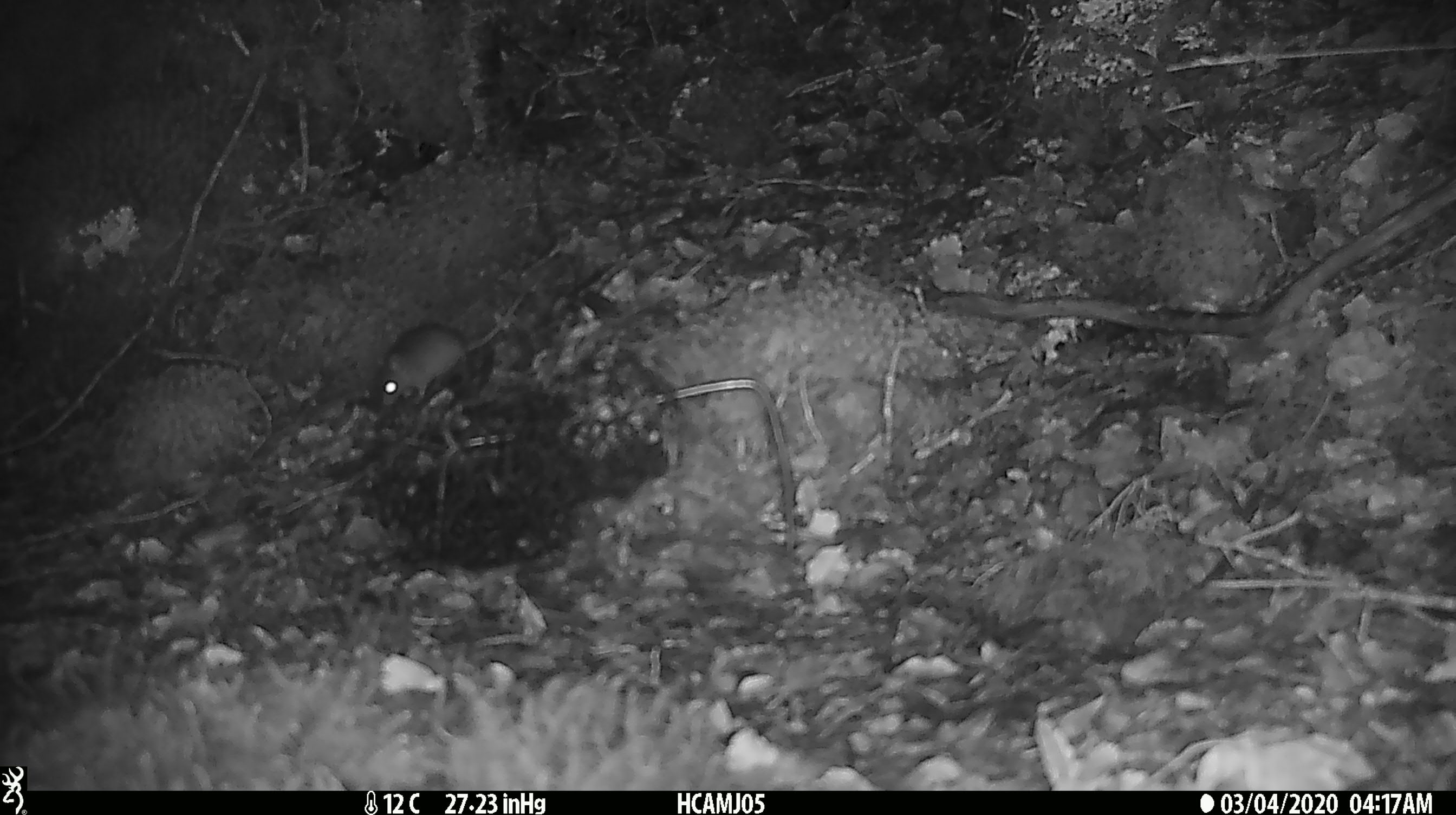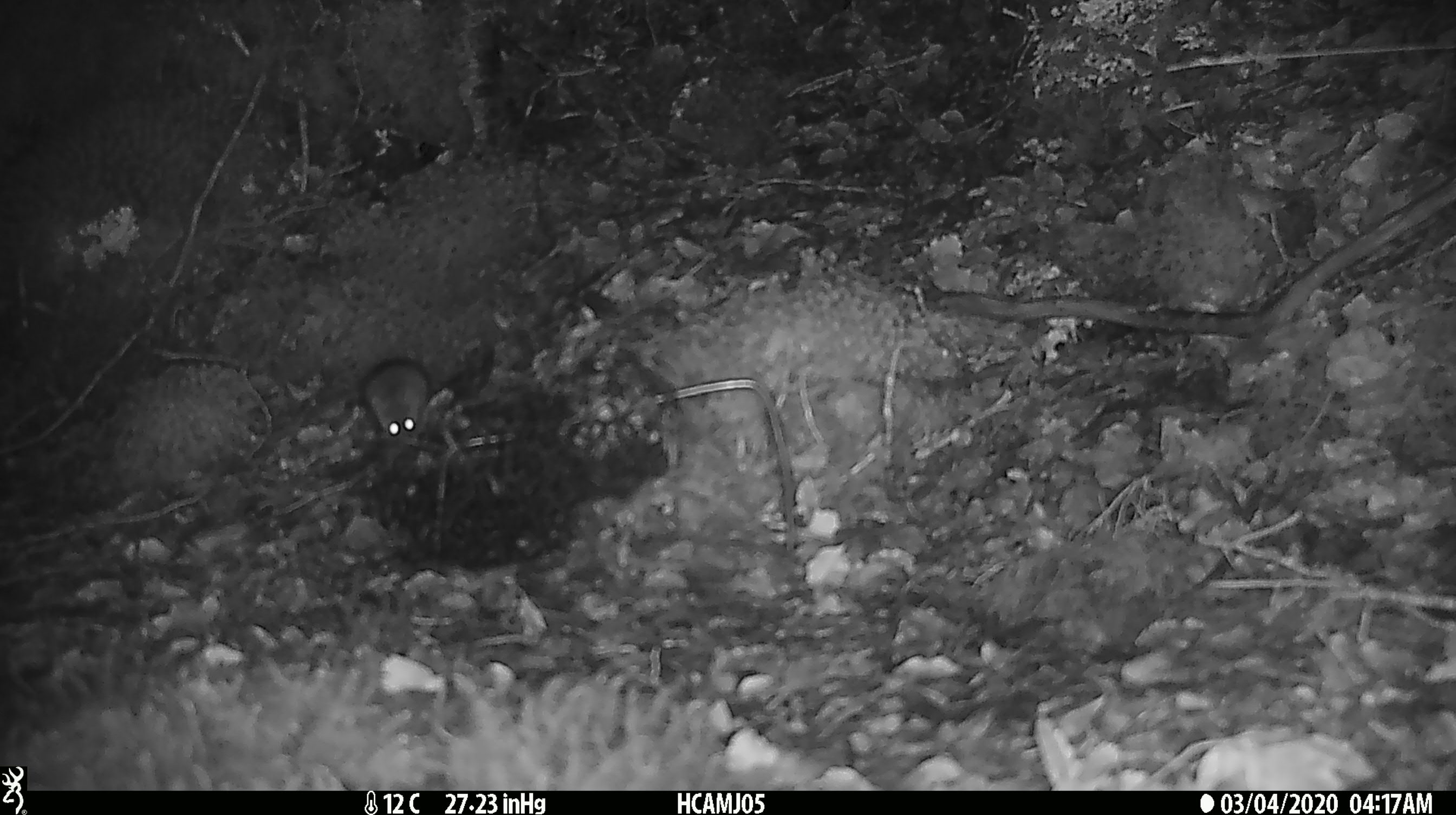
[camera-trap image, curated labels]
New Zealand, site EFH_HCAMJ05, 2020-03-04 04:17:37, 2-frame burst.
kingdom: Animalia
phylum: Chordata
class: Mammalia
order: Rodentia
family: Muridae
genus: Mus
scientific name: Mus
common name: mouse